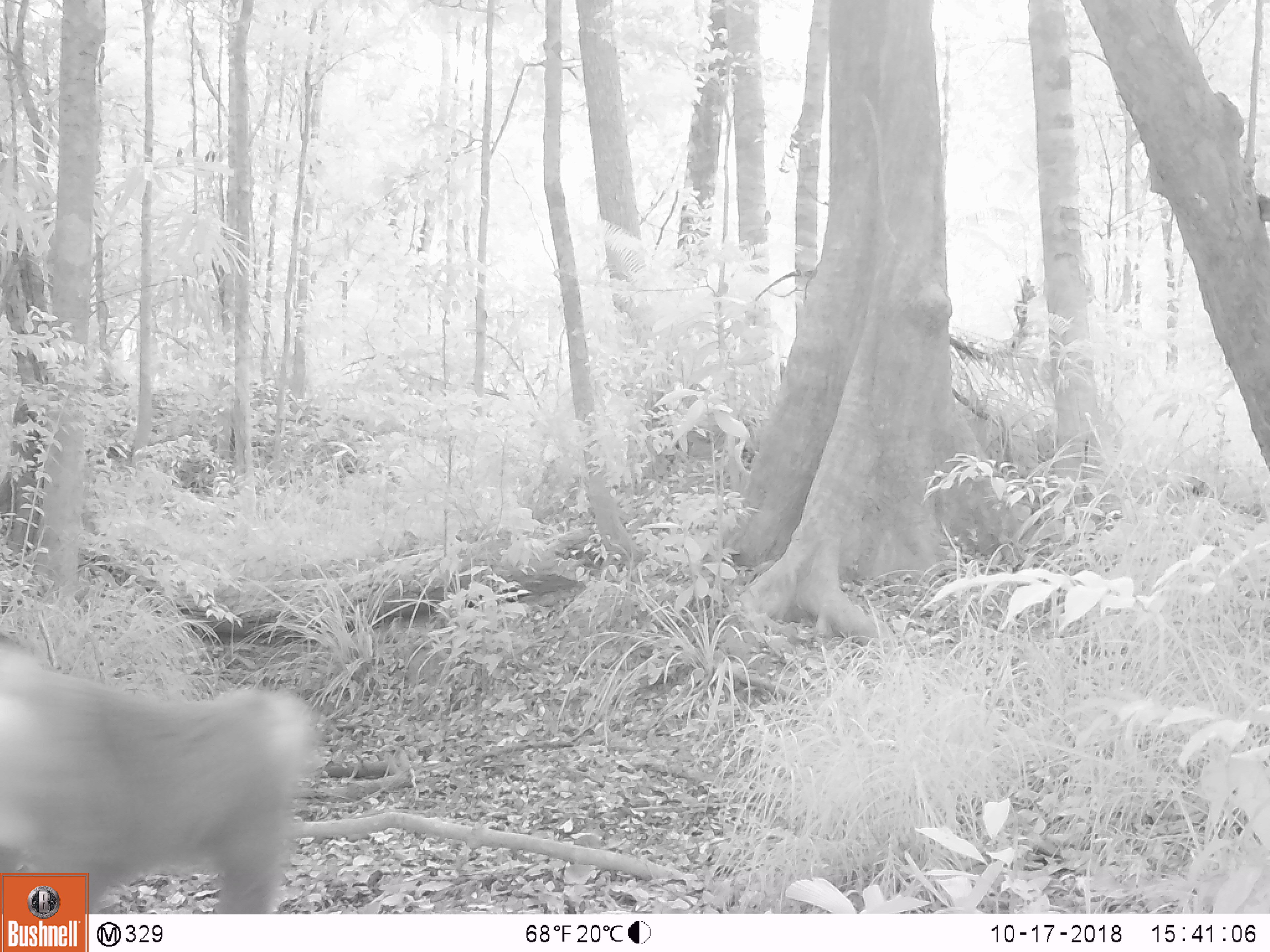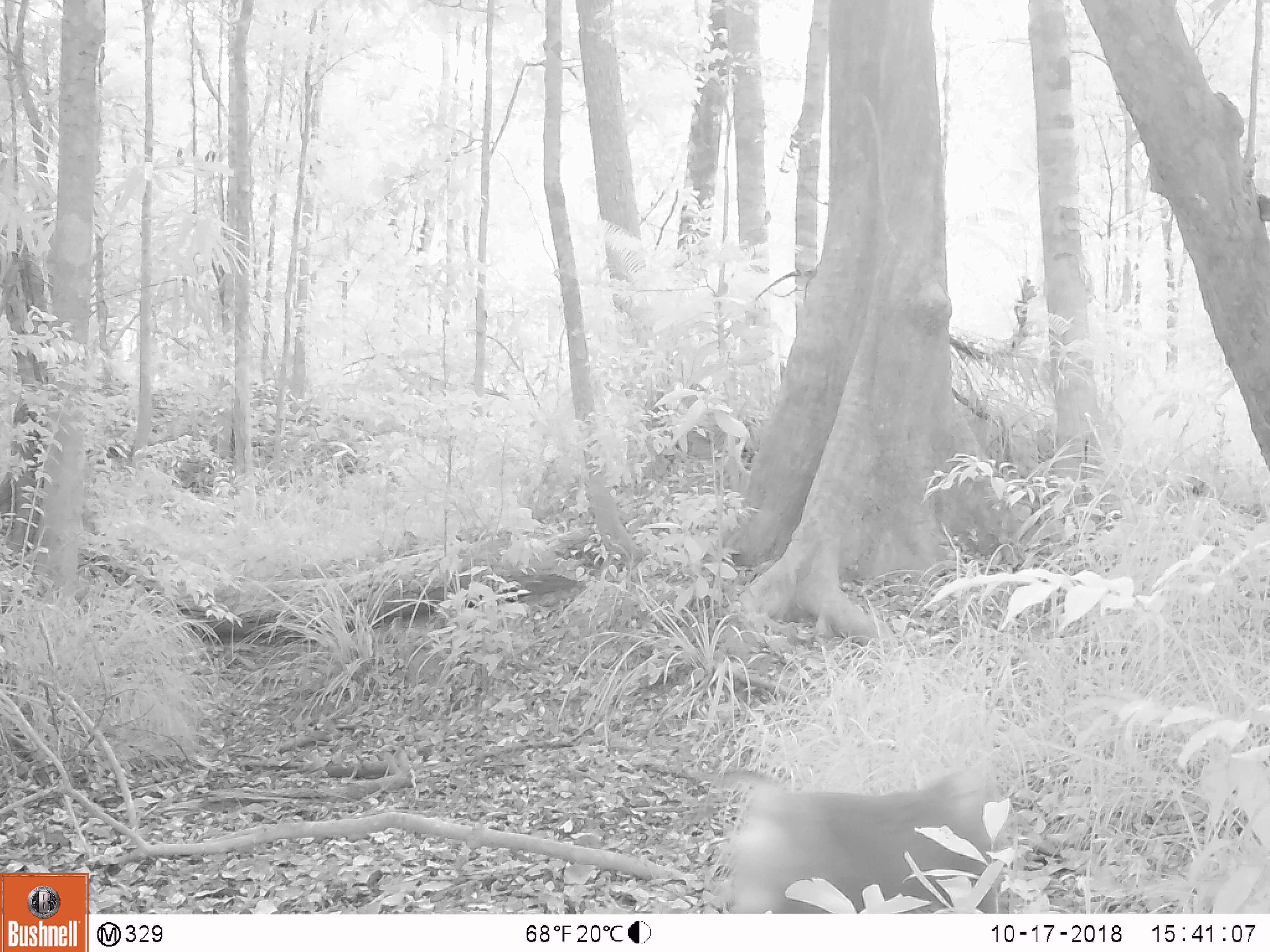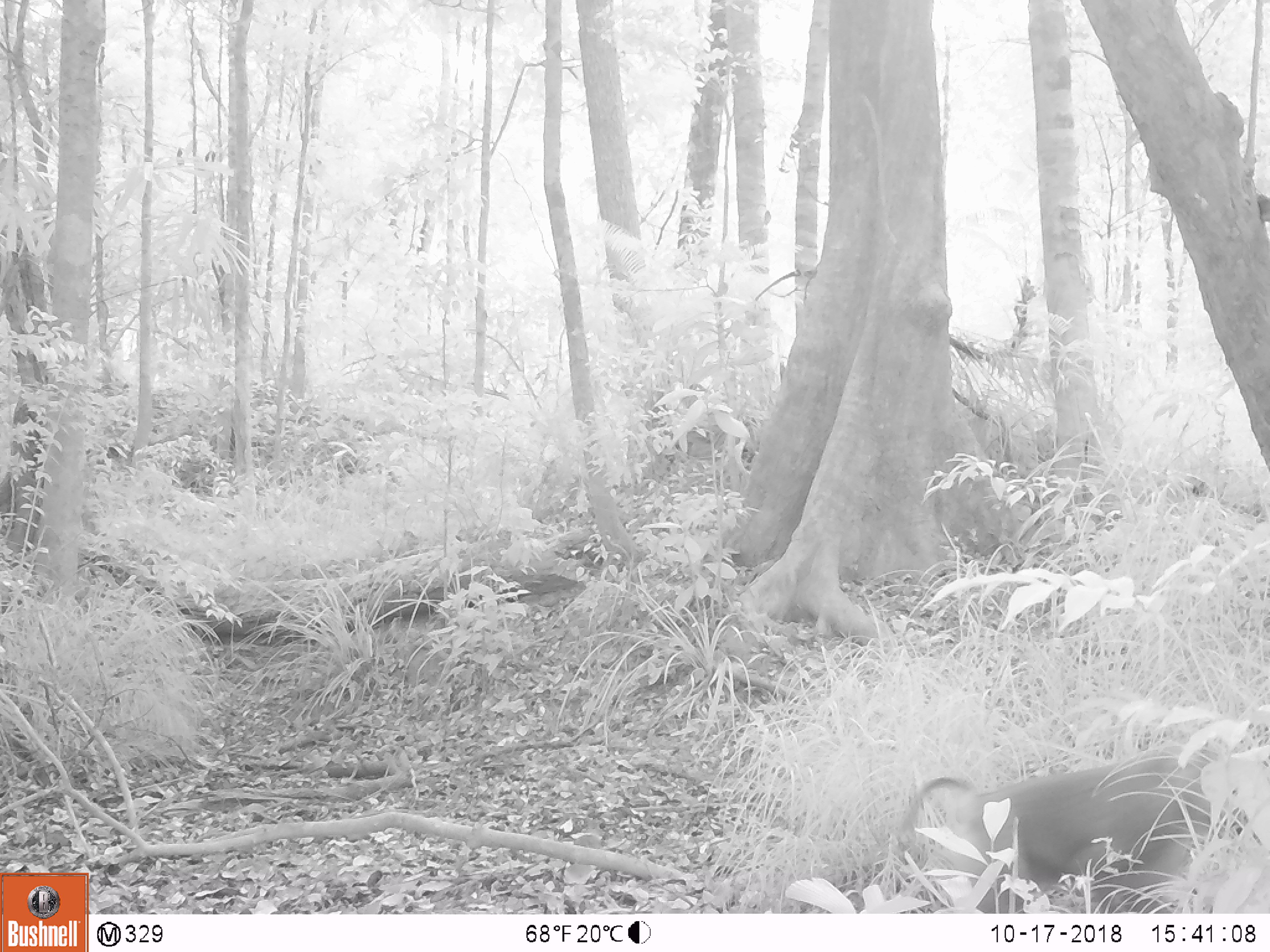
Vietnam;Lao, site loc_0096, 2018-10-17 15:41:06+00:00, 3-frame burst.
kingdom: Animalia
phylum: Chordata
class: Mammalia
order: Primates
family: Cercopithecidae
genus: Macaca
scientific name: Macaca nemestrina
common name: pig-tailed macaque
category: pig tailed macaque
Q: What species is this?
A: Pig tailed macaque (pig-tailed macaque) (Macaca nemestrina).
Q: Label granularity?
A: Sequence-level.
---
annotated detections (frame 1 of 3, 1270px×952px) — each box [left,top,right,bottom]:
pig tailed macaque: [0,642,313,913]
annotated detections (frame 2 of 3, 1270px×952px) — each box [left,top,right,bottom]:
pig tailed macaque: [682,767,1007,916]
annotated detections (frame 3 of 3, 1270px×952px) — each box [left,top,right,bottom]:
pig tailed macaque: [895,742,1259,912]